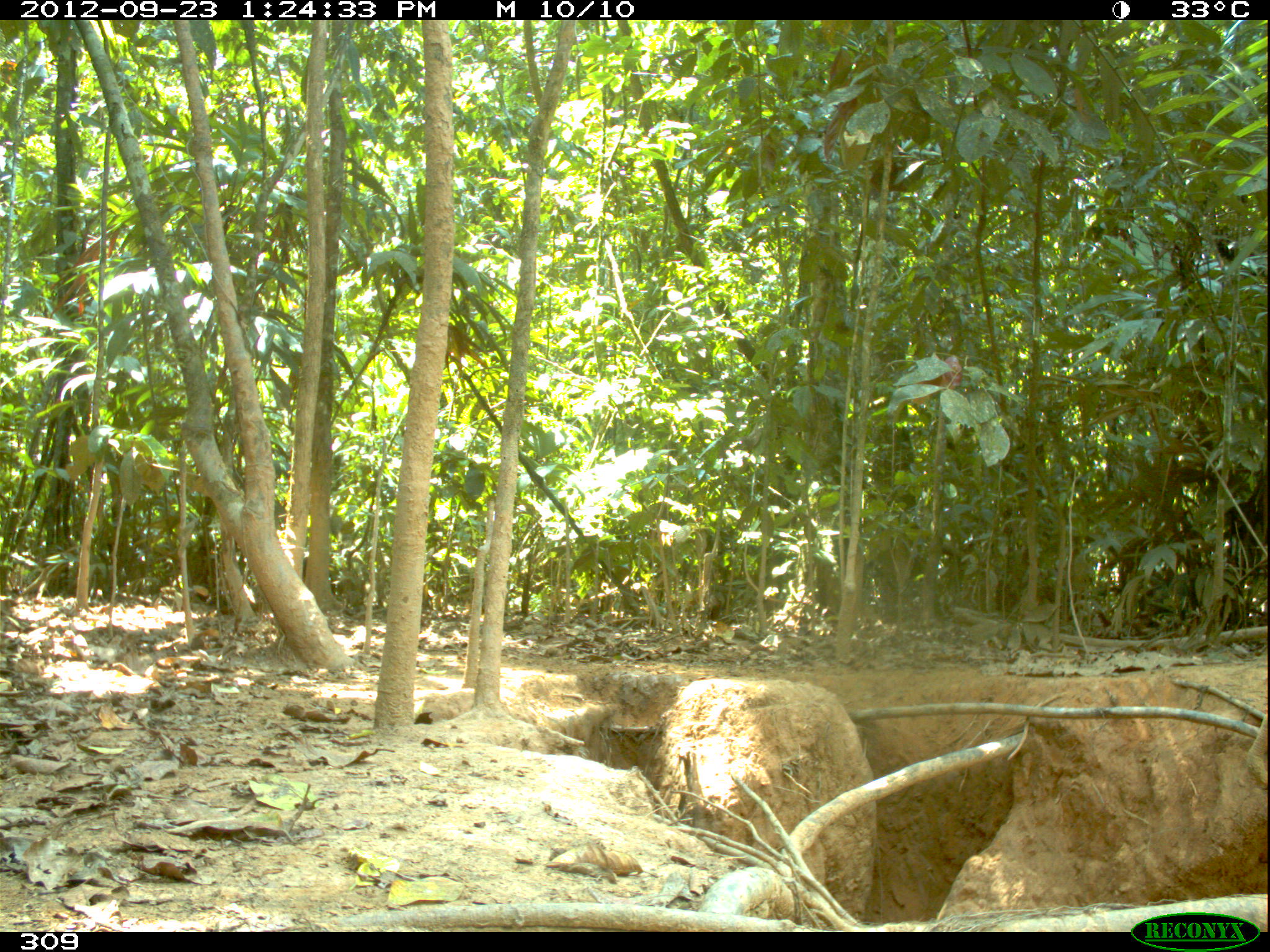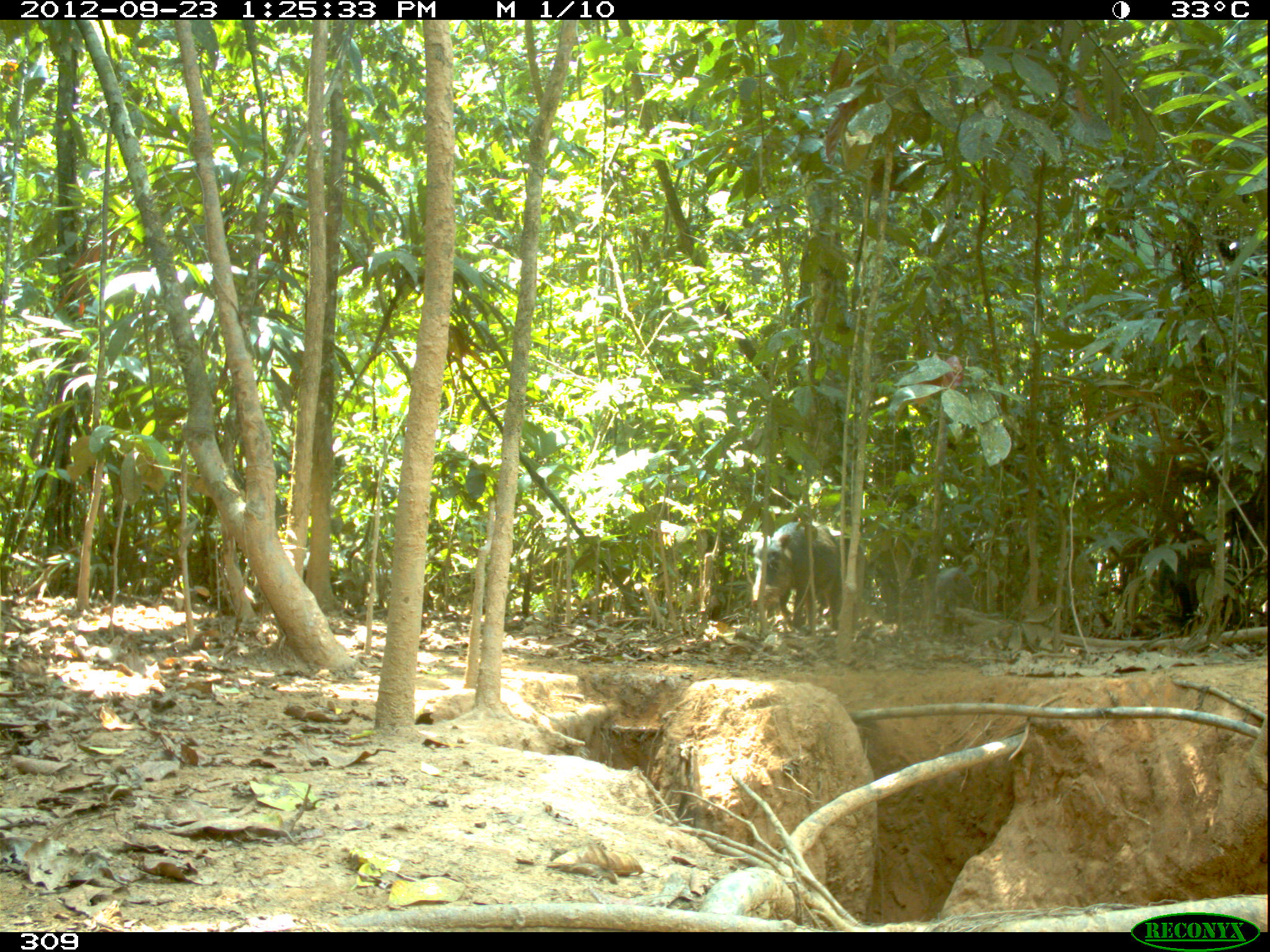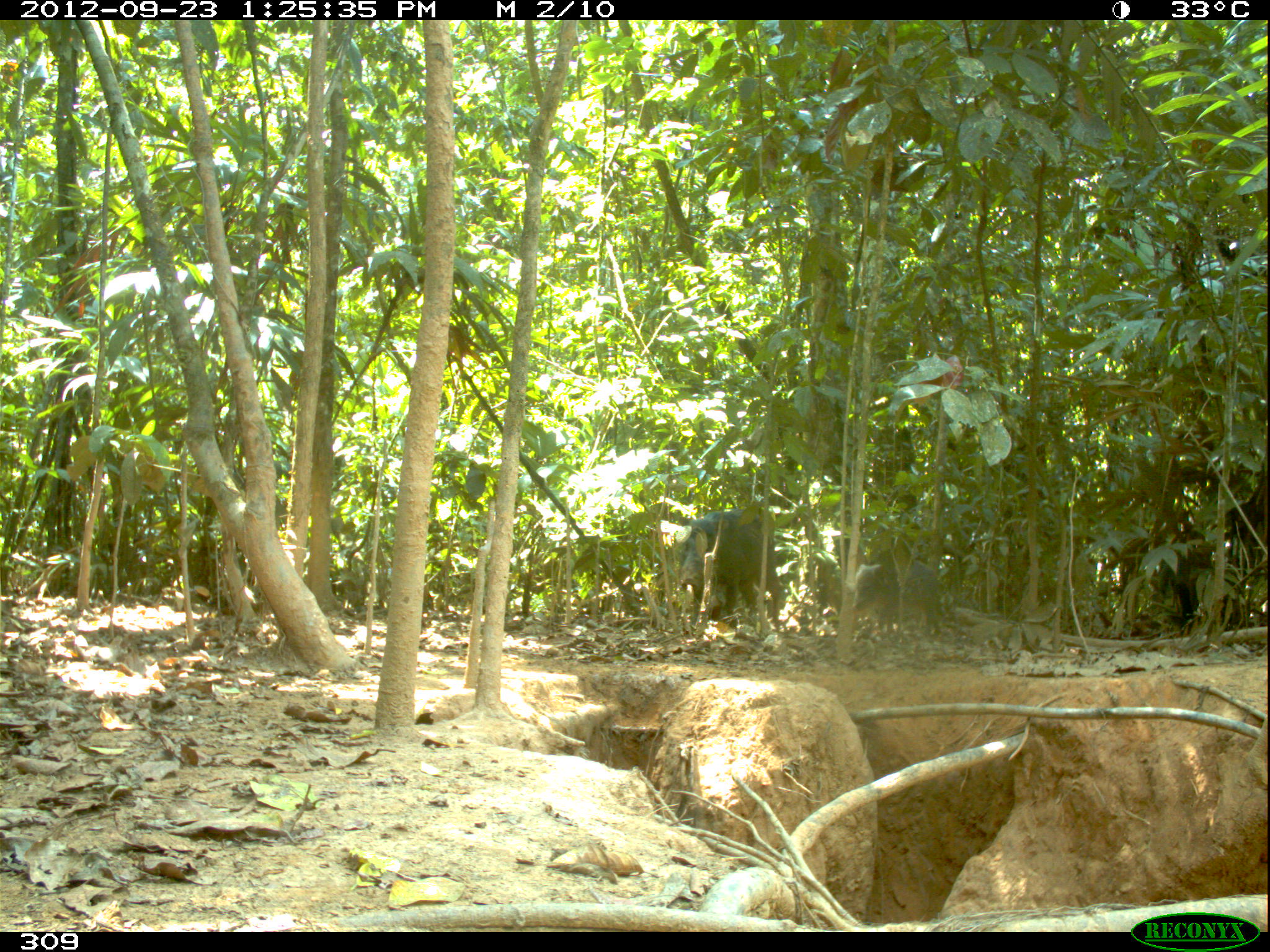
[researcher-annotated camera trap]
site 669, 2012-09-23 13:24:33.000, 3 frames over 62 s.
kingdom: Animalia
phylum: Chordata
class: Mammalia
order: Artiodactyla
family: Tayassuidae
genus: Tayassu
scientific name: Tayassu pecari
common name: white-lipped peccary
Tayassu pecari (white-lipped peccary).